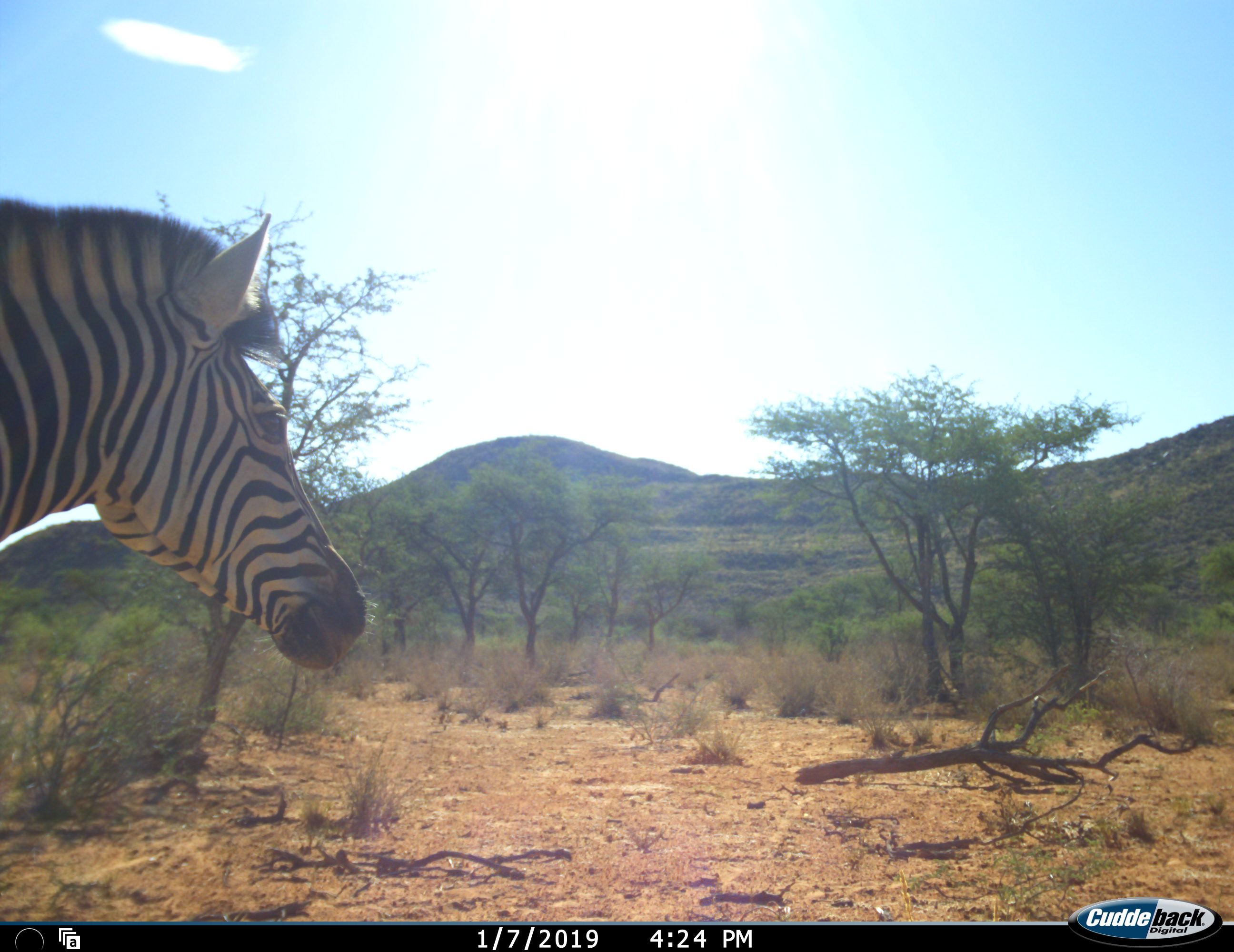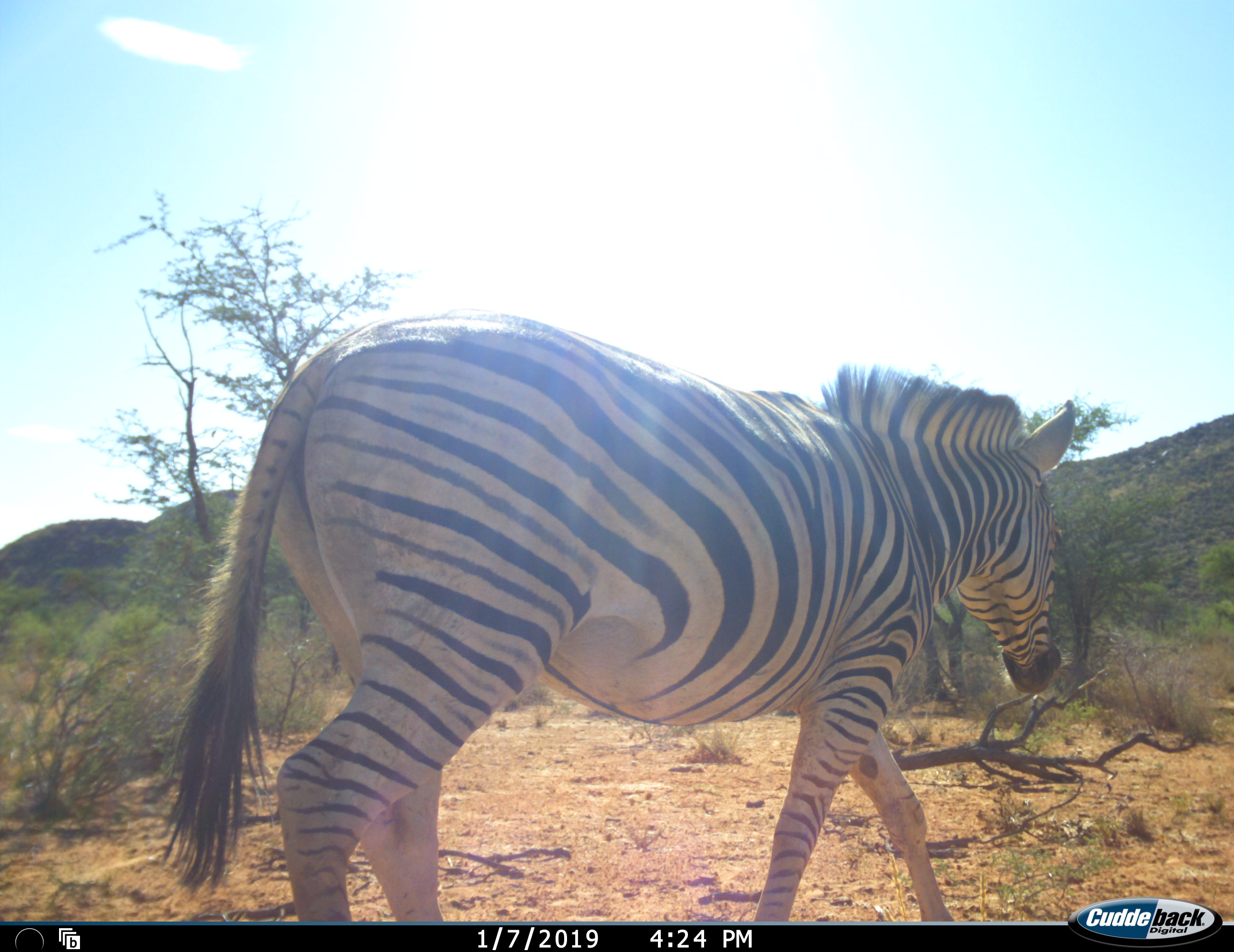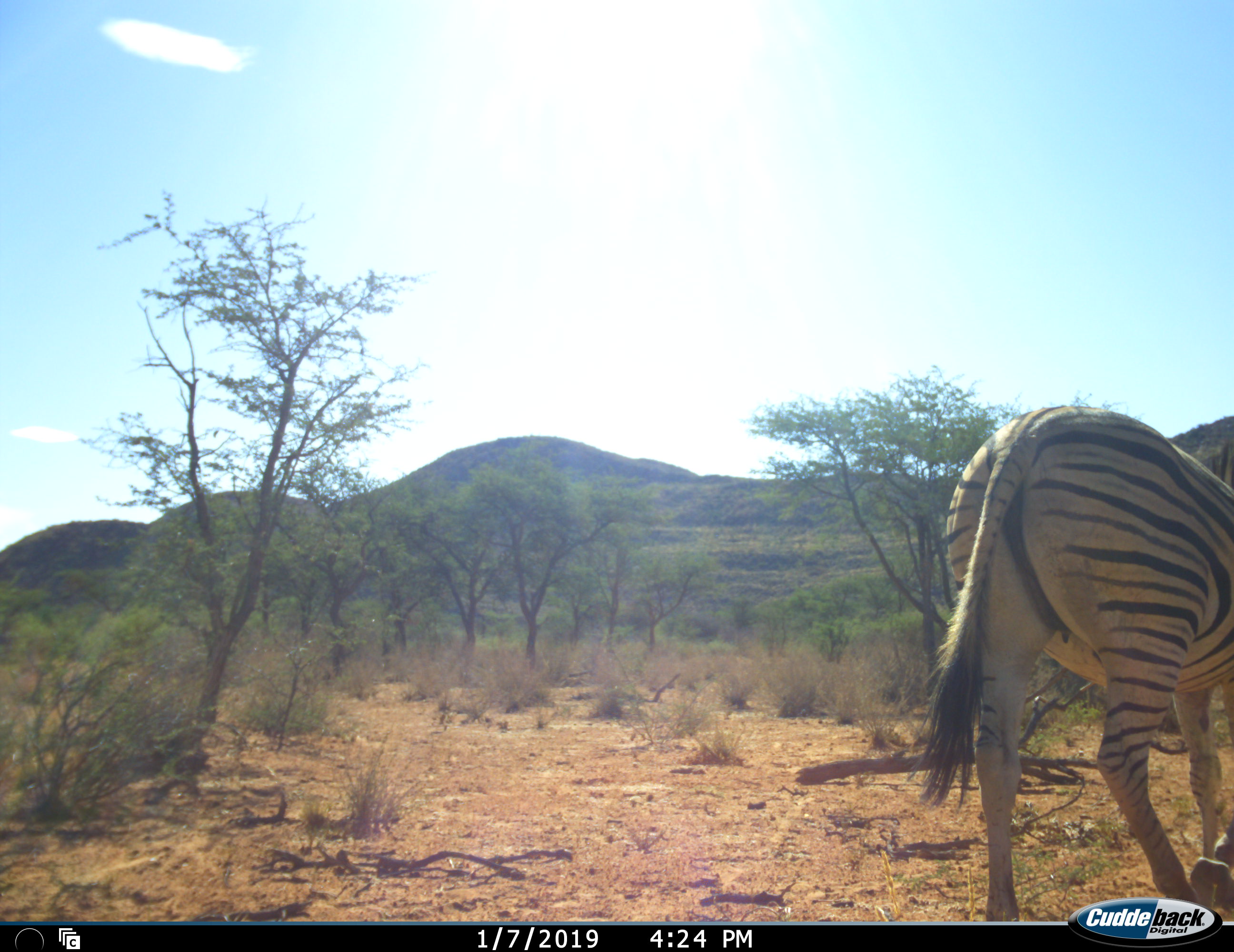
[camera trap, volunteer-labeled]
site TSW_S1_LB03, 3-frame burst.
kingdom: Animalia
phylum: Chordata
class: Mammalia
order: Perissodactyla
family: Equidae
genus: Equus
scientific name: Equus quagga burchellii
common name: burchell's zebra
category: zebraburchells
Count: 1.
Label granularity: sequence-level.